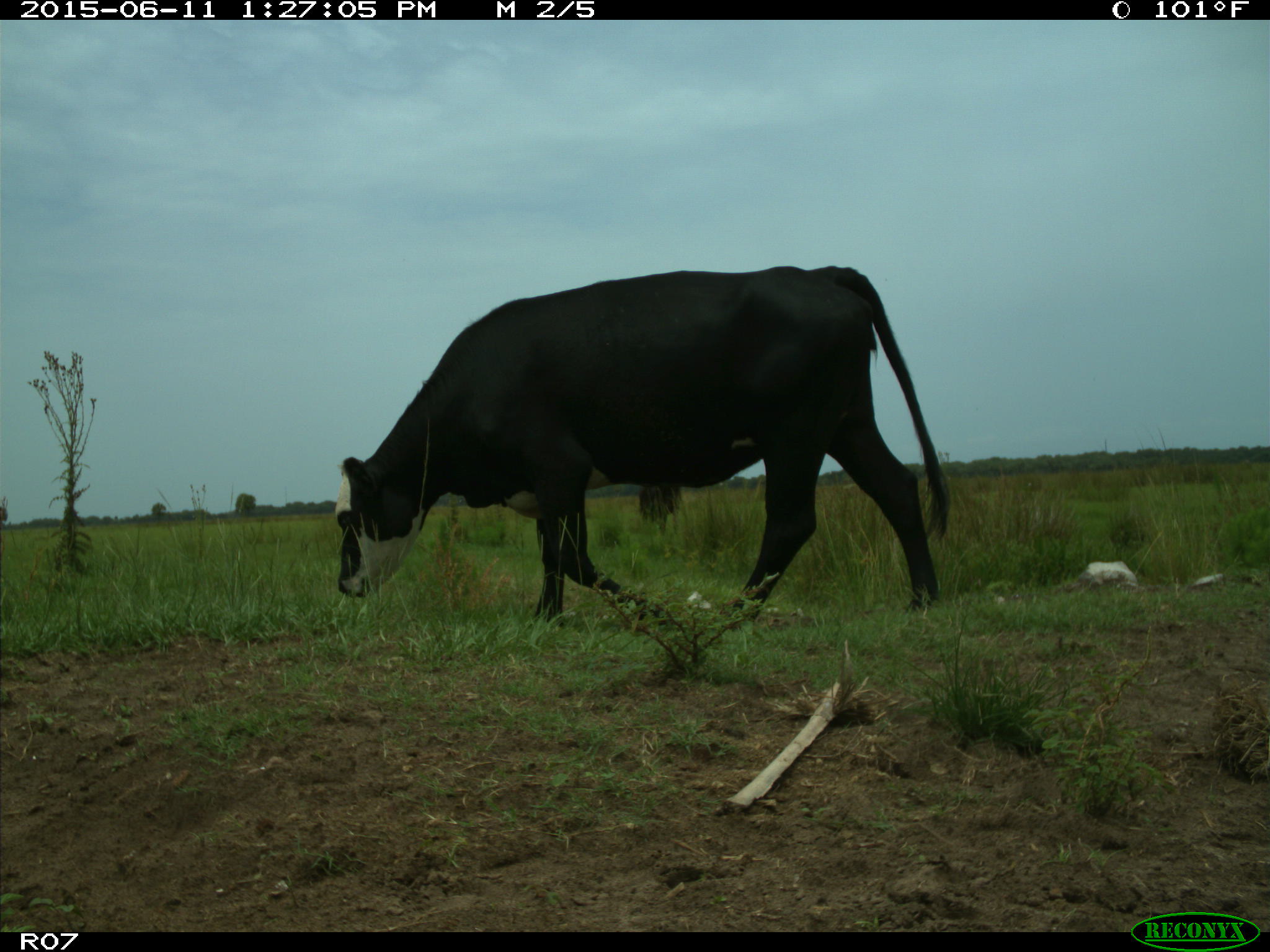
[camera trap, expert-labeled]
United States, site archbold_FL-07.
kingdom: Animalia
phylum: Chordata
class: Mammalia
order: Artiodactyla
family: Bovidae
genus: Bos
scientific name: Bos taurus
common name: domestic cow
Bos taurus (domestic cow).